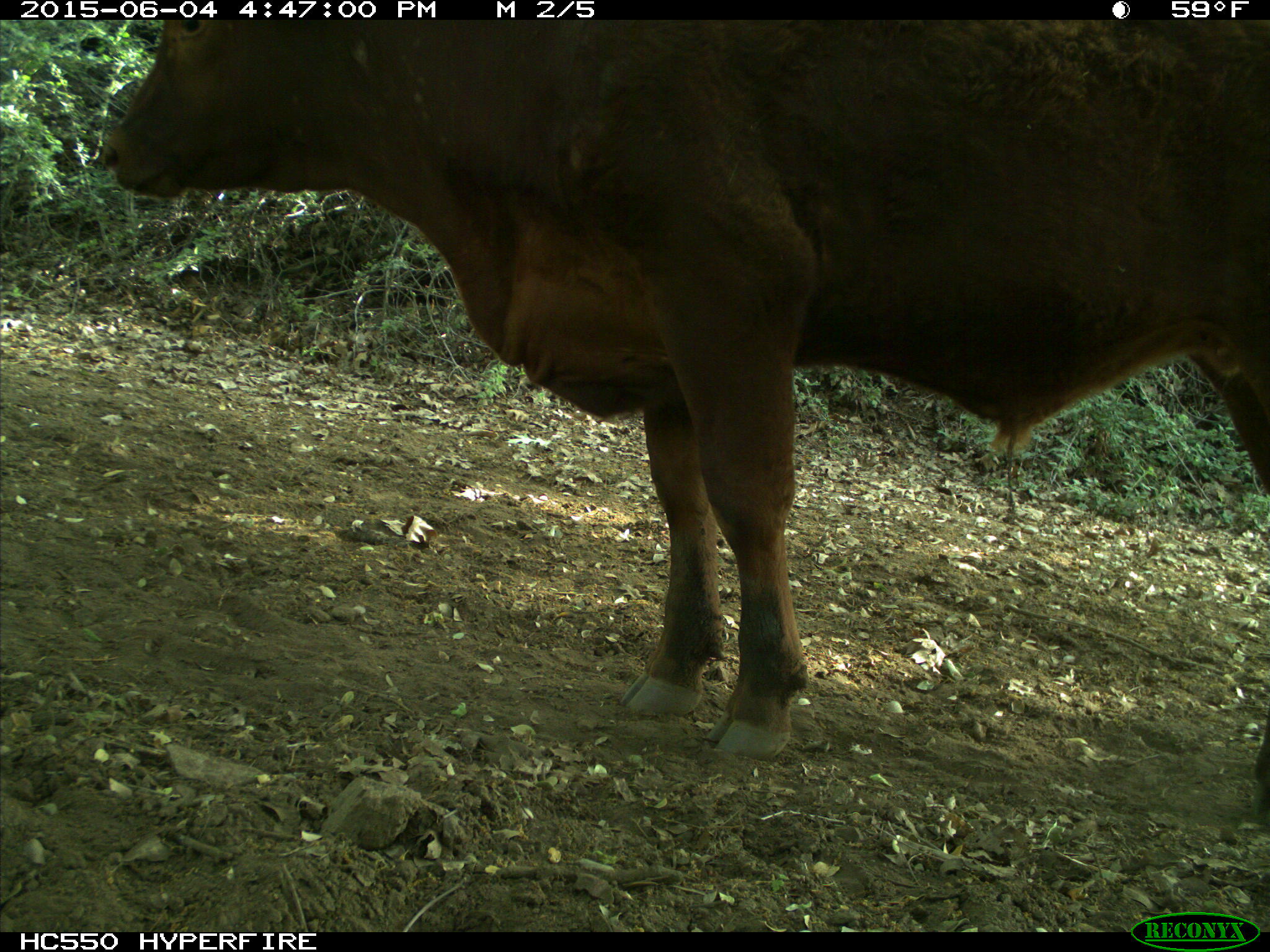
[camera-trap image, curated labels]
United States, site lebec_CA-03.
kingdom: Animalia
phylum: Chordata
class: Mammalia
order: Artiodactyla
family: Bovidae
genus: Bos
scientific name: Bos taurus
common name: domestic cow